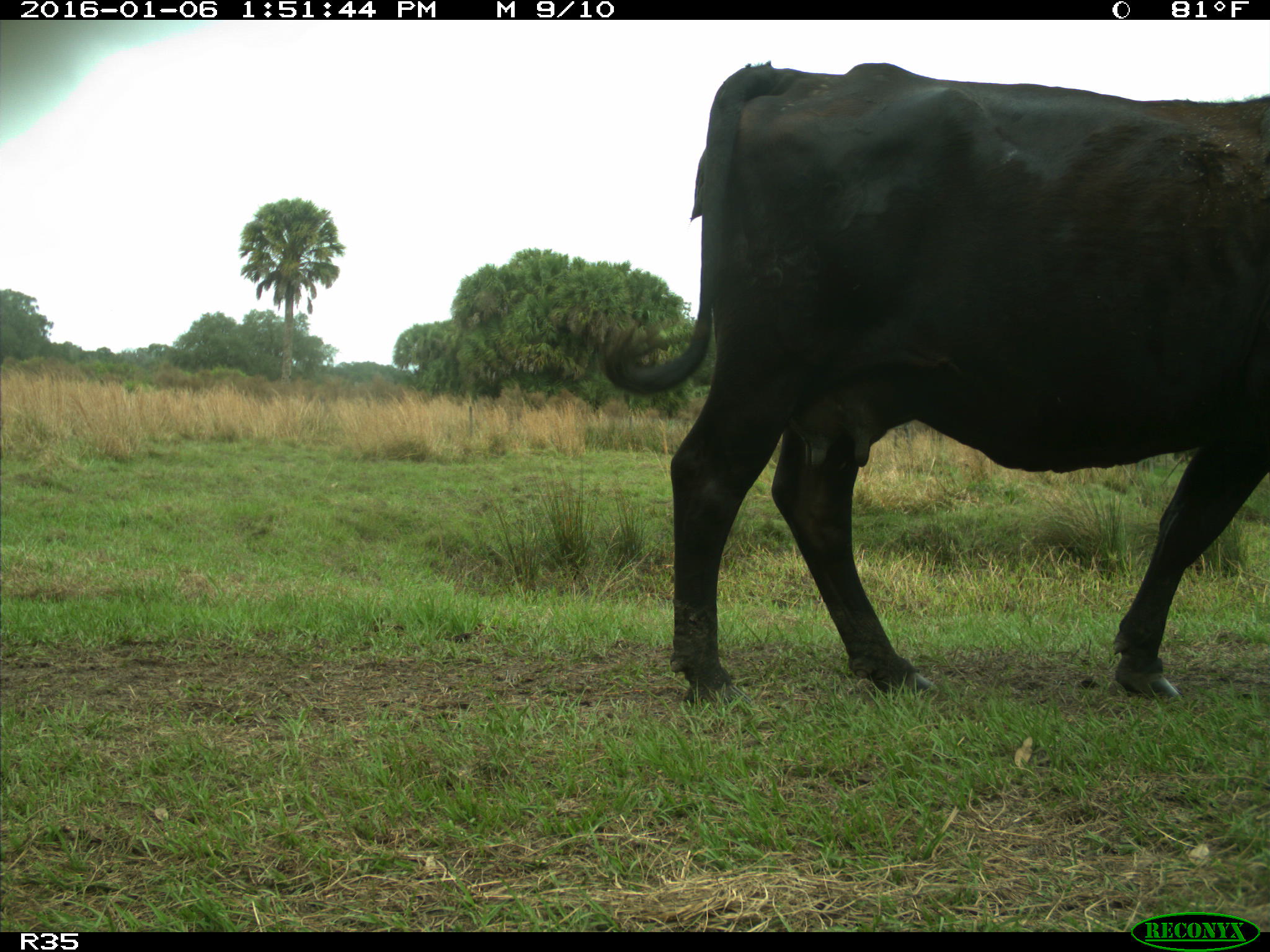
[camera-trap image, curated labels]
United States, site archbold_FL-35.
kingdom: Animalia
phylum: Chordata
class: Mammalia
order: Artiodactyla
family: Bovidae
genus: Bos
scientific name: Bos taurus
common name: domestic cow